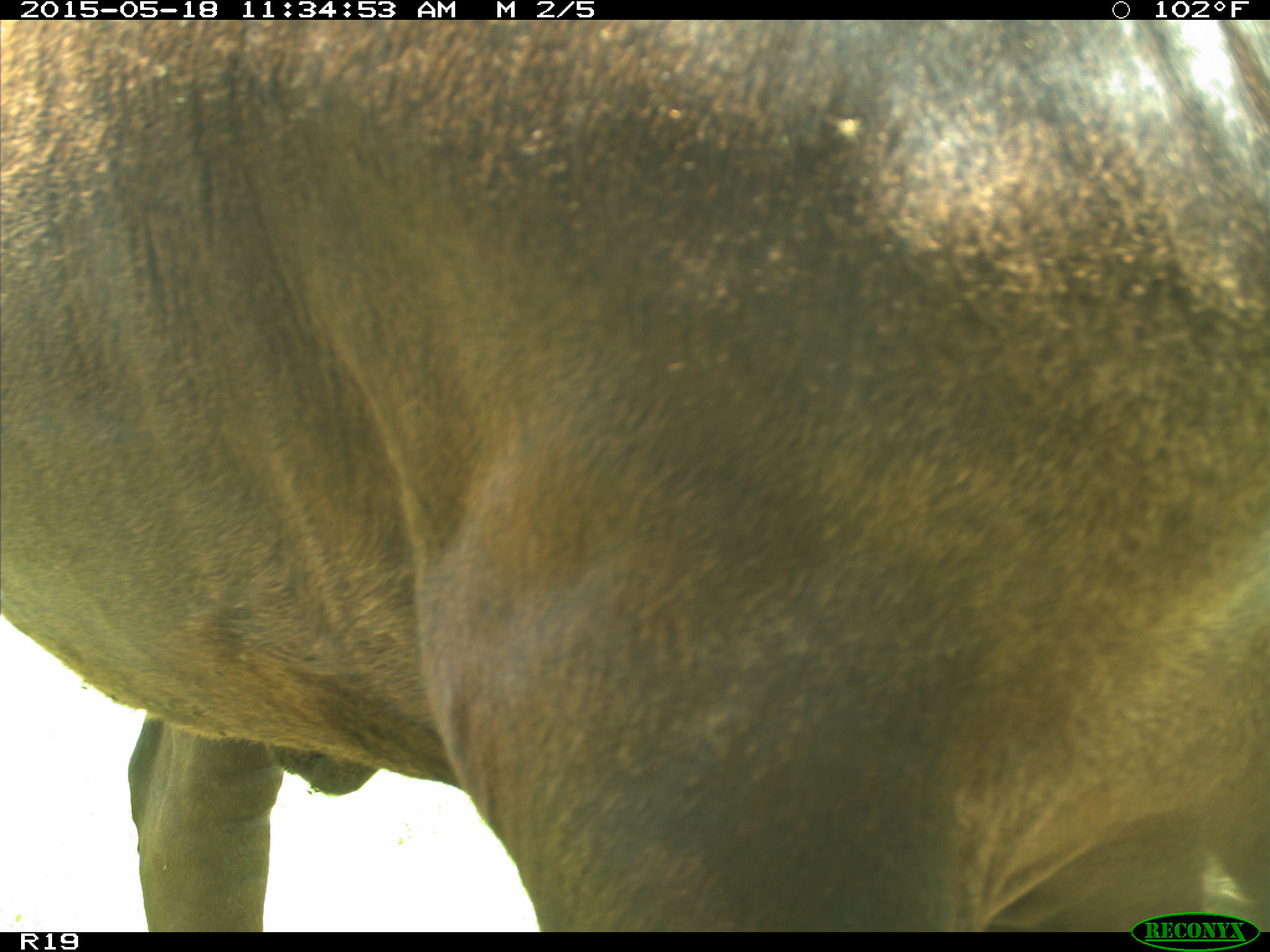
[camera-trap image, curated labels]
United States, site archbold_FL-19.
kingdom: Animalia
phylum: Chordata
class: Mammalia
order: Artiodactyla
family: Bovidae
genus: Bos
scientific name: Bos taurus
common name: domestic cow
Bos taurus (domestic cow).